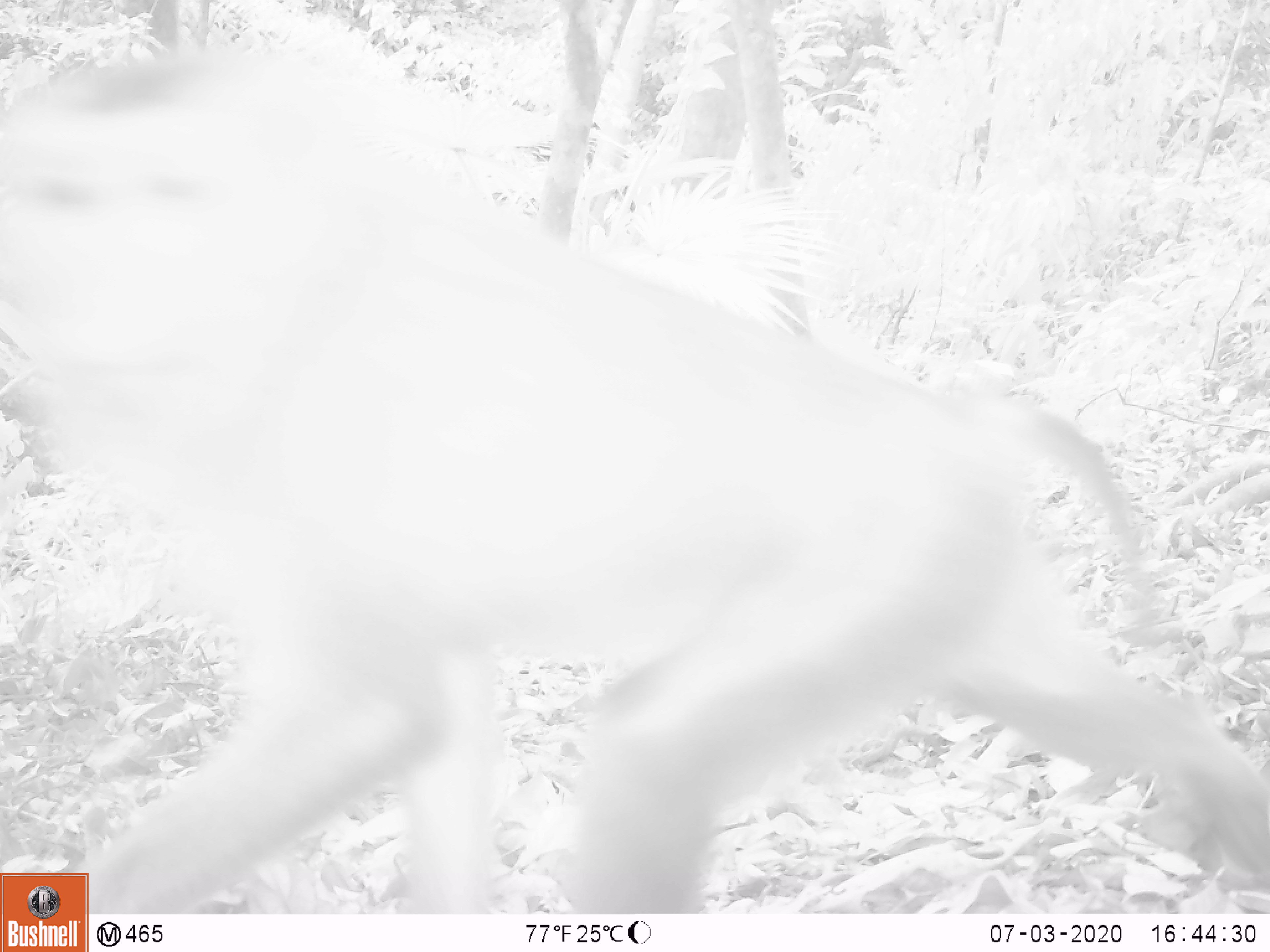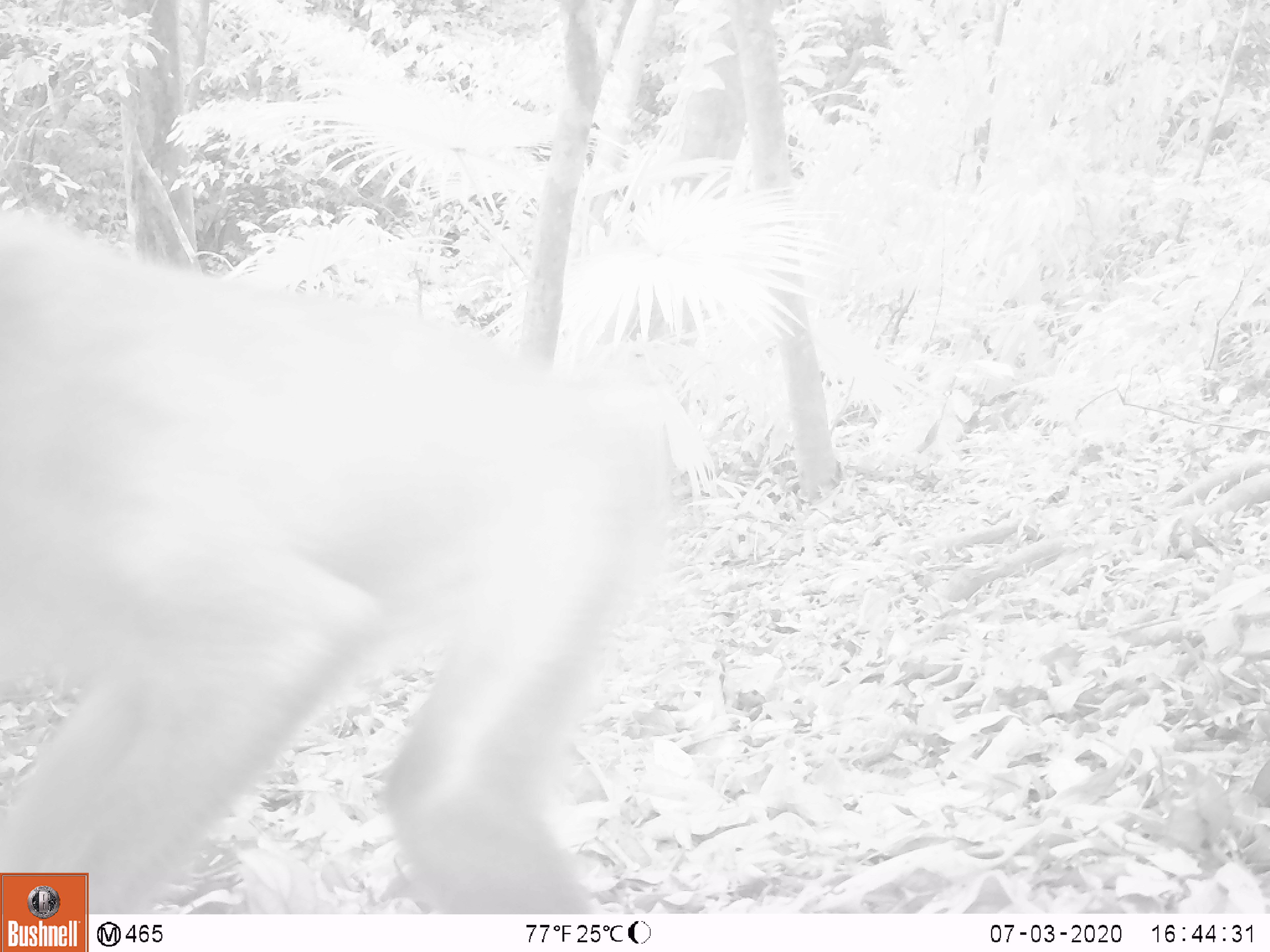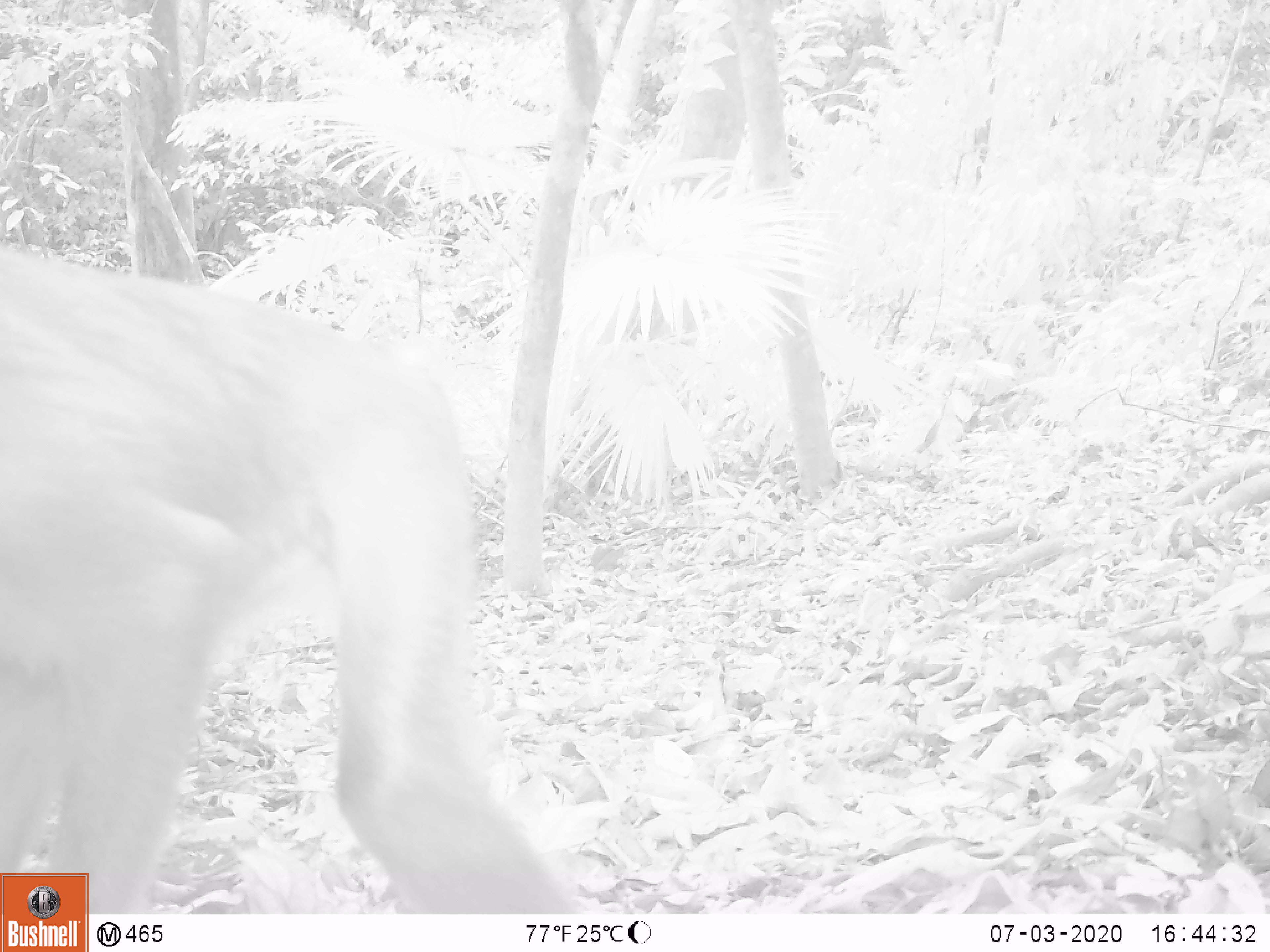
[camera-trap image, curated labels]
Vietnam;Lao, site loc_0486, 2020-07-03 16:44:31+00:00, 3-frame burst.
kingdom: Animalia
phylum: Chordata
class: Mammalia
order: Primates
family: Cercopithecidae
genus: Macaca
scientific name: Macaca nemestrina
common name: pig-tailed macaque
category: pig tailed macaque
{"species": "pig tailed macaque (pig-tailed macaque) (Macaca nemestrina)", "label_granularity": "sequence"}